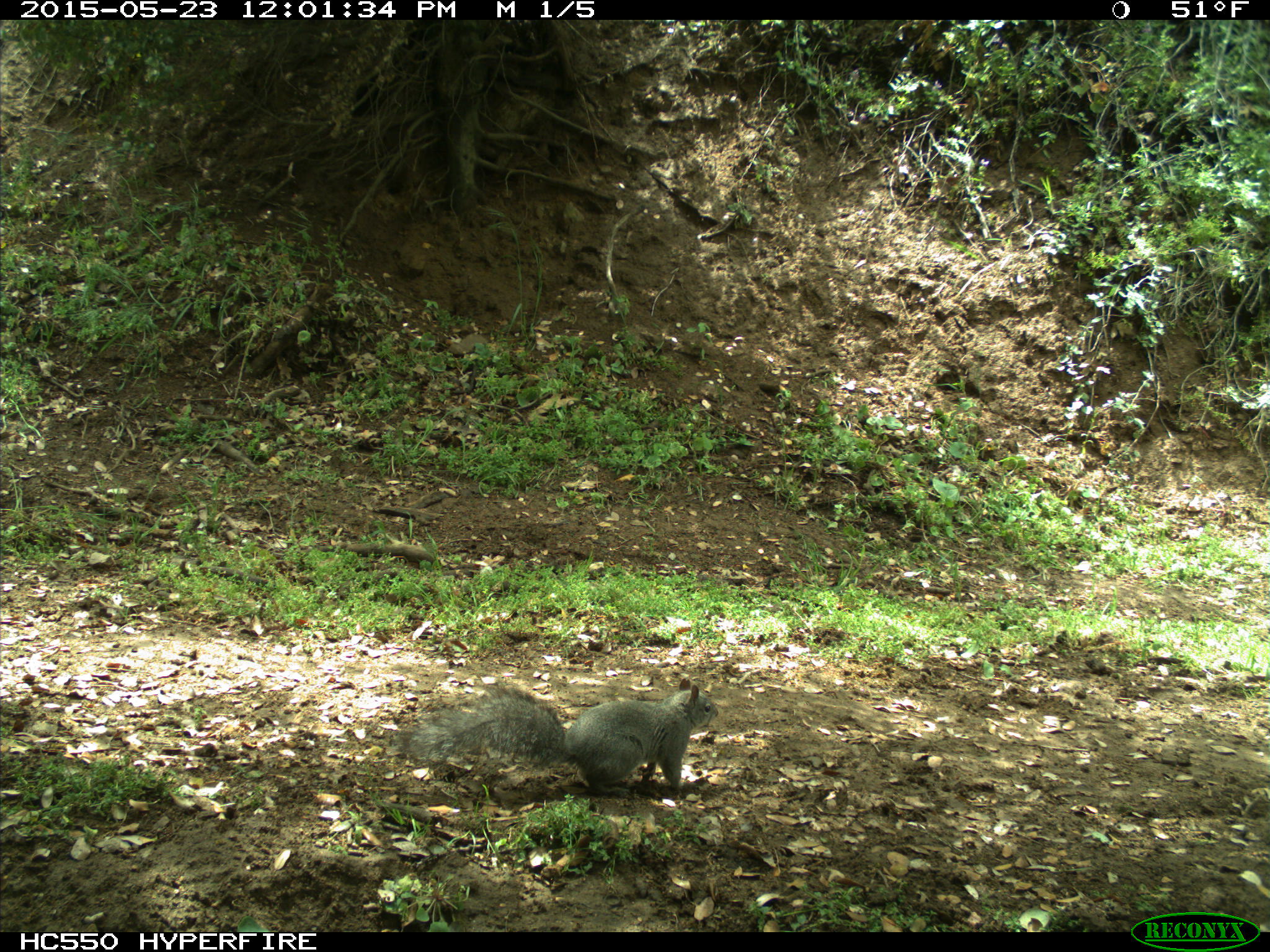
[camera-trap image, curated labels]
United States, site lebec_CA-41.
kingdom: Animalia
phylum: Chordata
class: Mammalia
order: Rodentia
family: Sciuridae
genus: Sciurus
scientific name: Sciurus carolinensis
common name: eastern gray squirrel